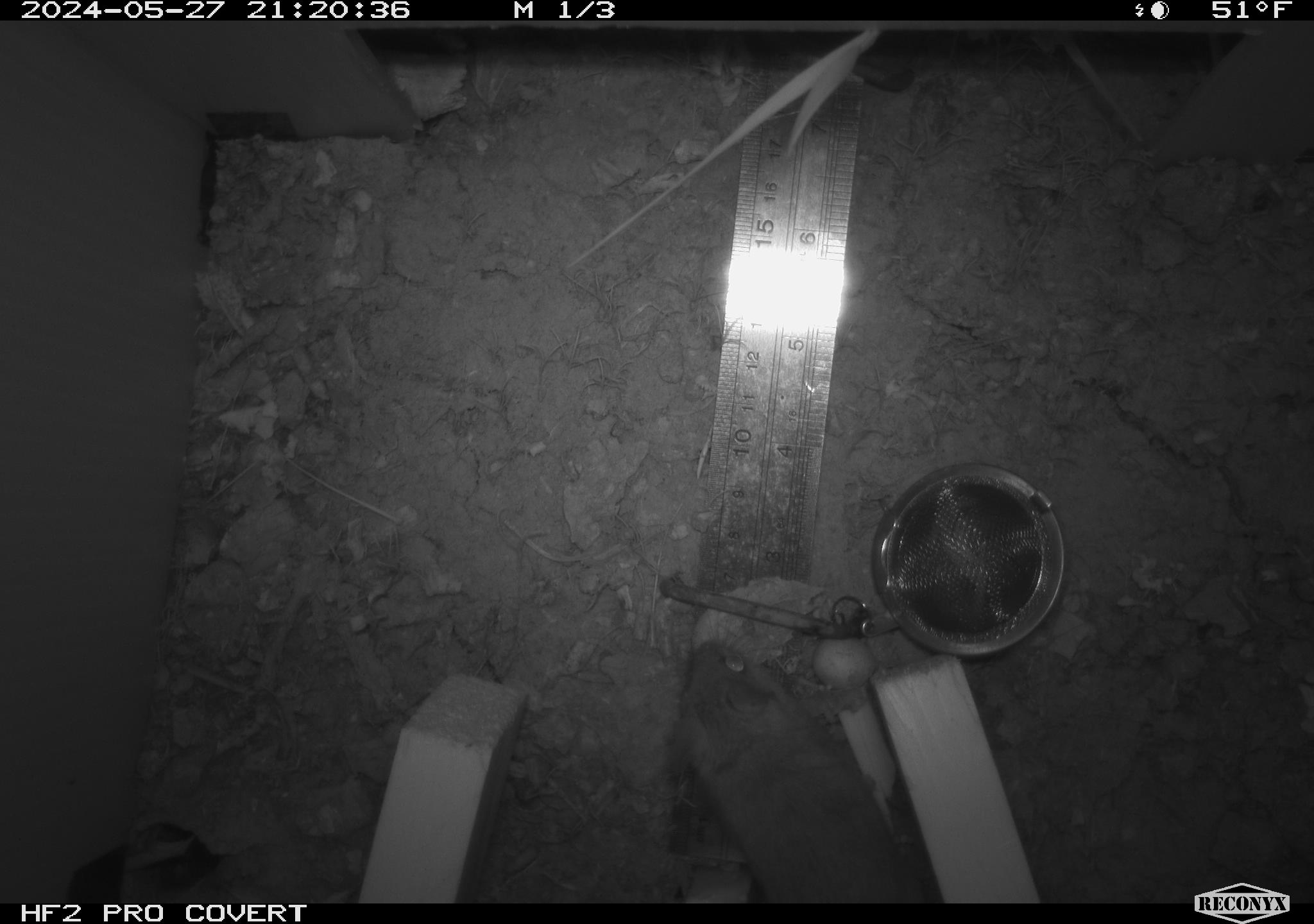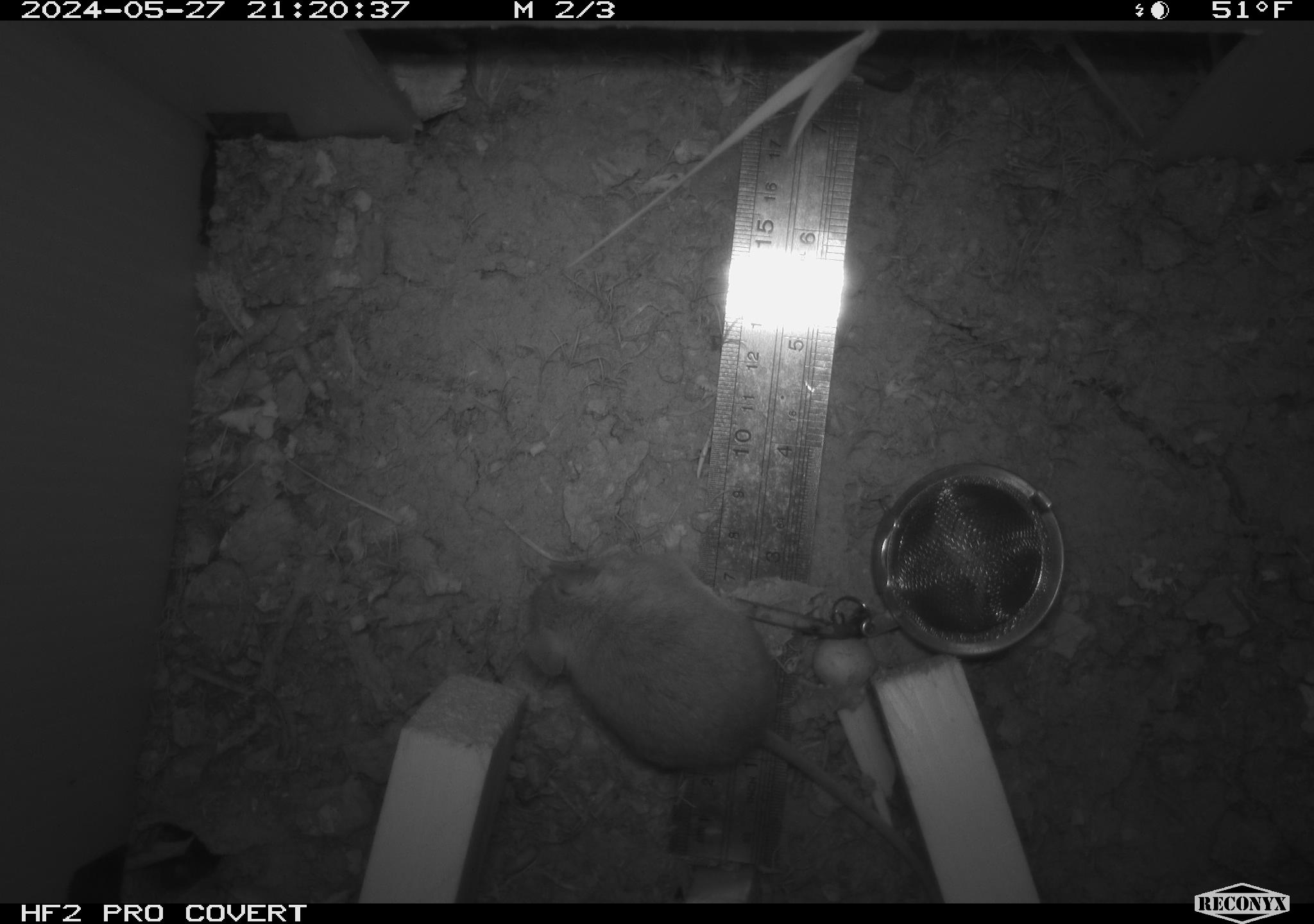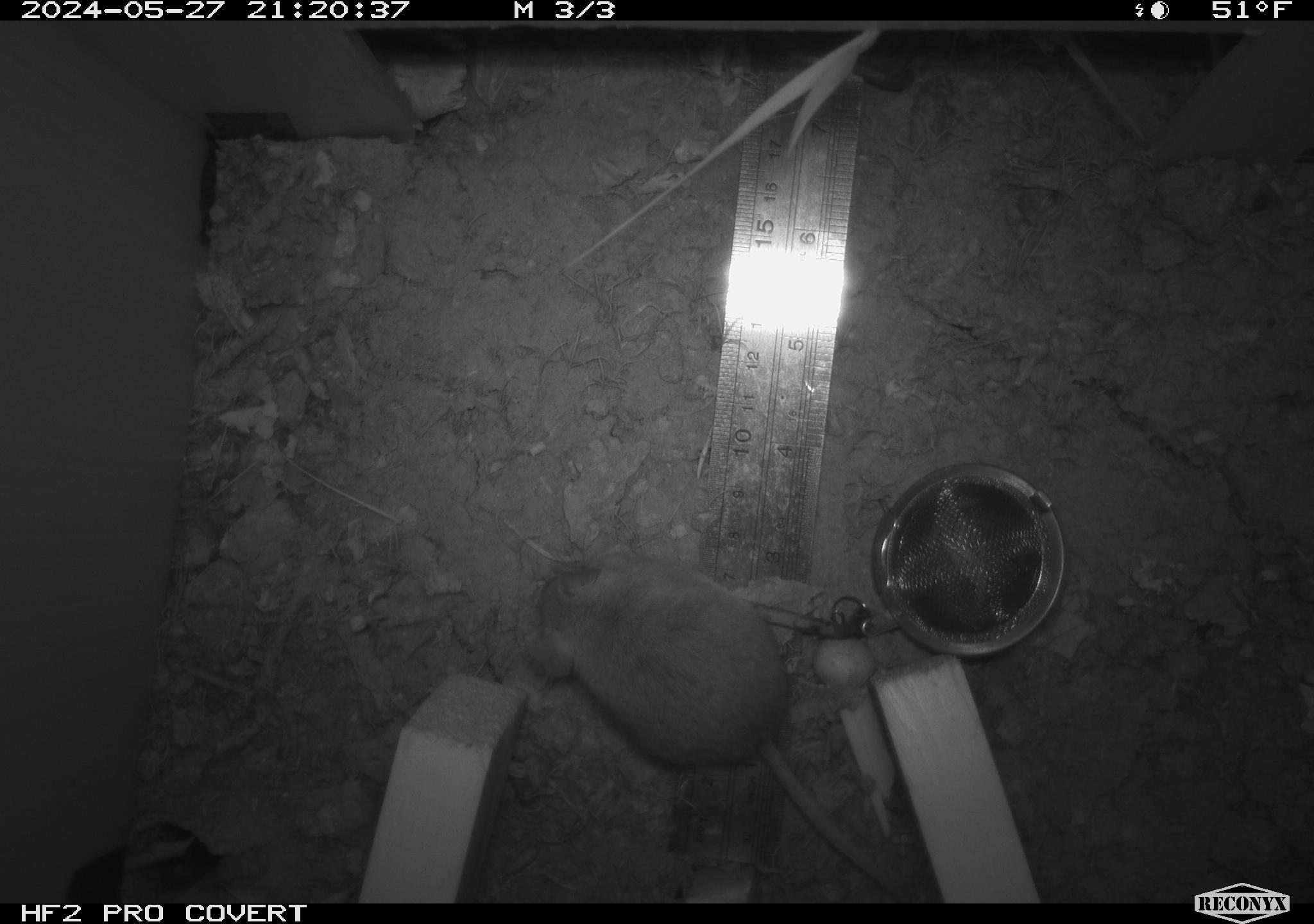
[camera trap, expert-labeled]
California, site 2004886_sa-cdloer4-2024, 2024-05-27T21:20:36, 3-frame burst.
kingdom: Animalia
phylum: Chordata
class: Mammalia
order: Rodentia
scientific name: Rodentia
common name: mouse species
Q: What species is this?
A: Mouse species (Rodentia).